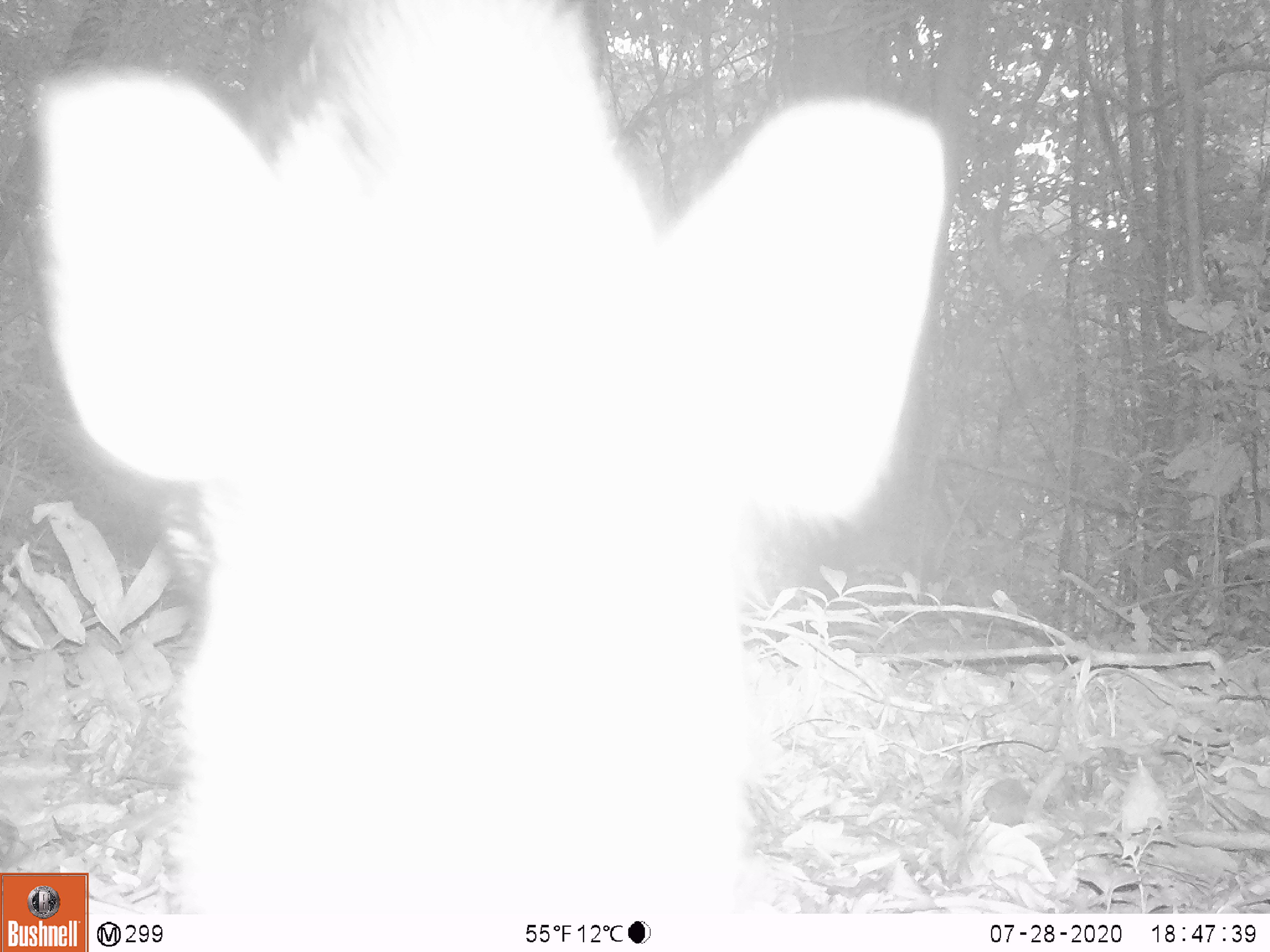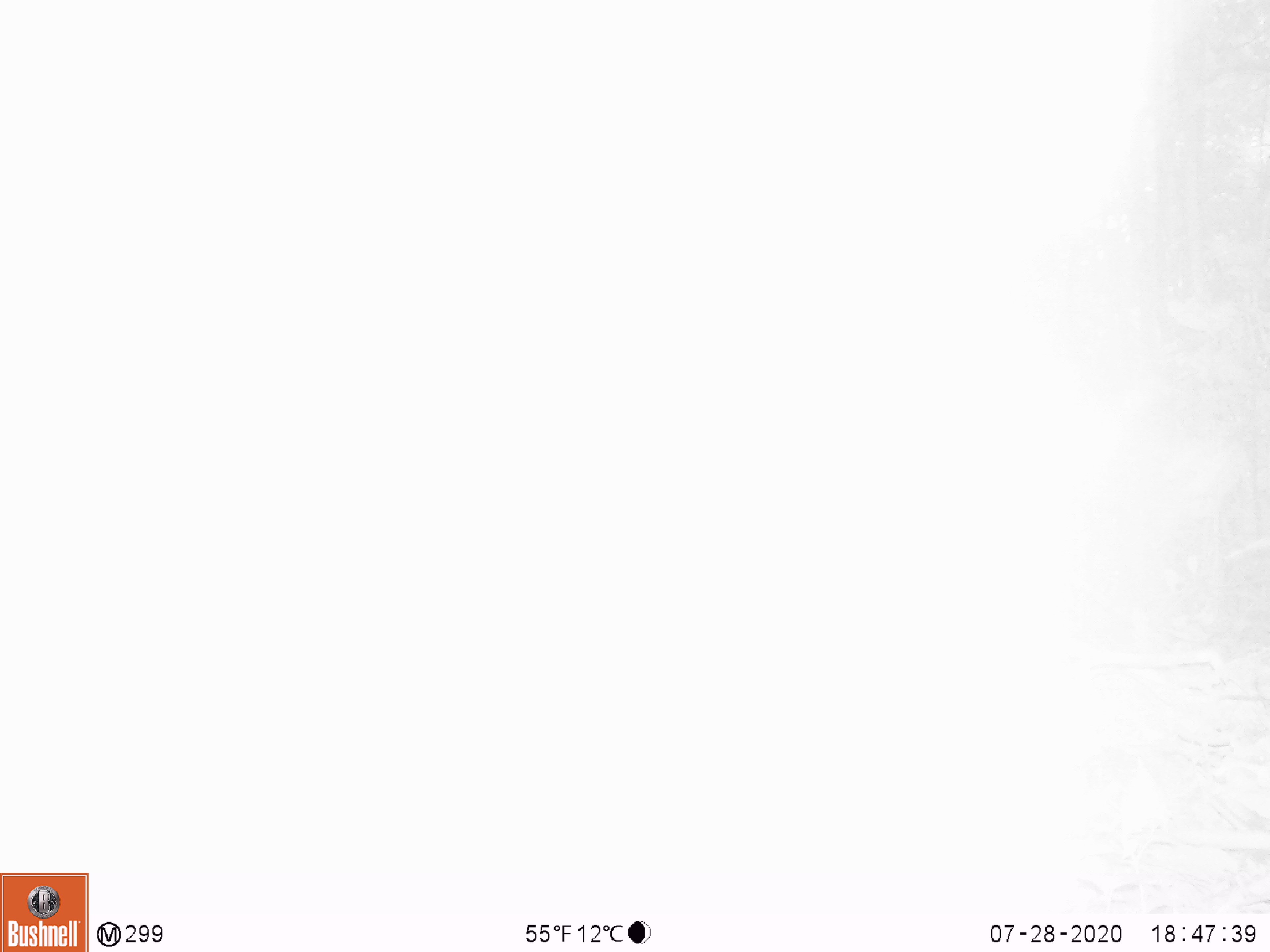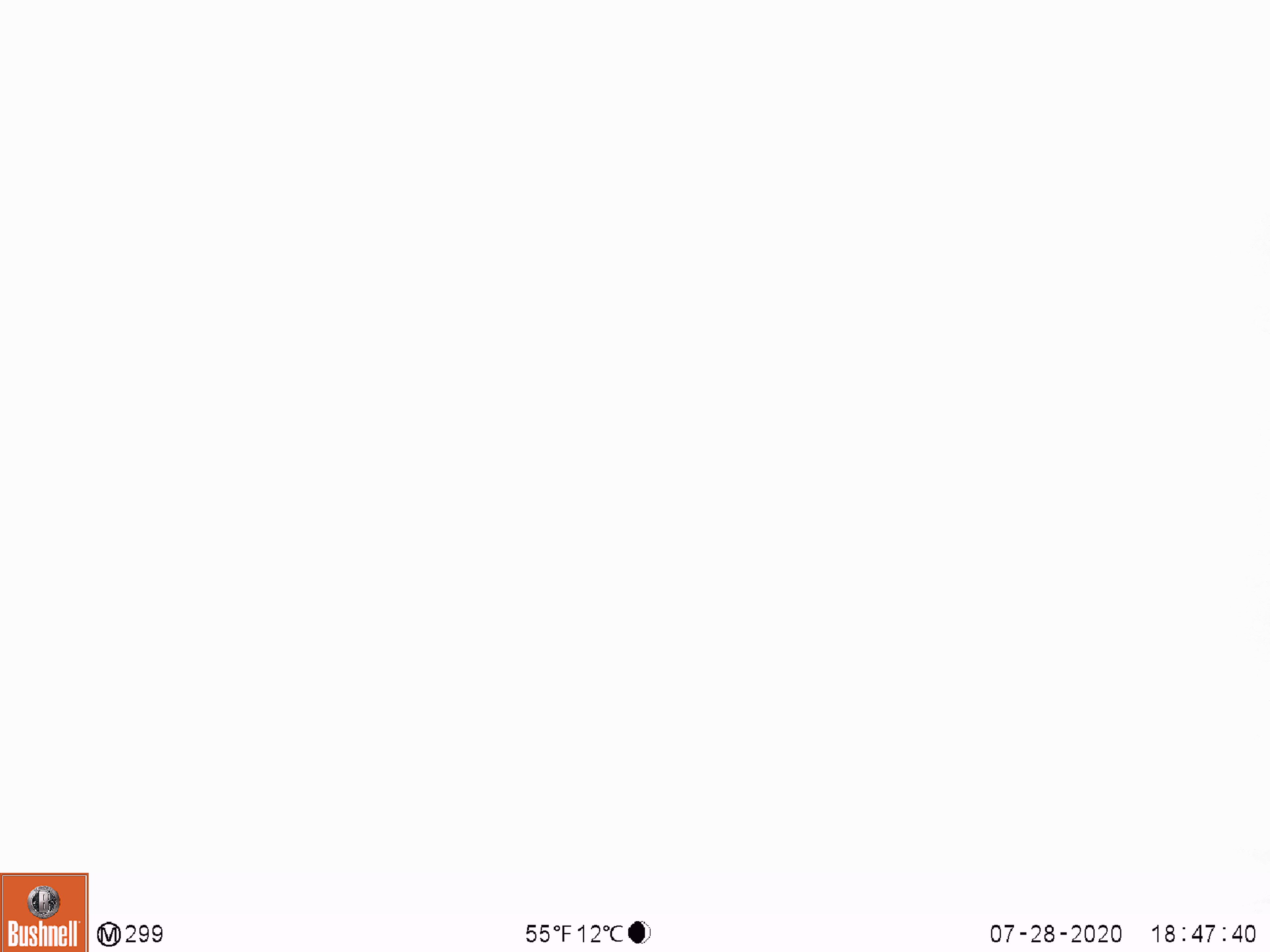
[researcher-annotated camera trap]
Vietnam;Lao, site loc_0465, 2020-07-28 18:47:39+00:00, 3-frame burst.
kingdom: Animalia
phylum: Chordata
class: Mammalia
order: Artiodactyla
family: Suidae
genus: Sus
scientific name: Sus scrofa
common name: eurasian wild pig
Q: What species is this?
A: Eurasian wild pig (Sus scrofa).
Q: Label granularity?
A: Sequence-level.